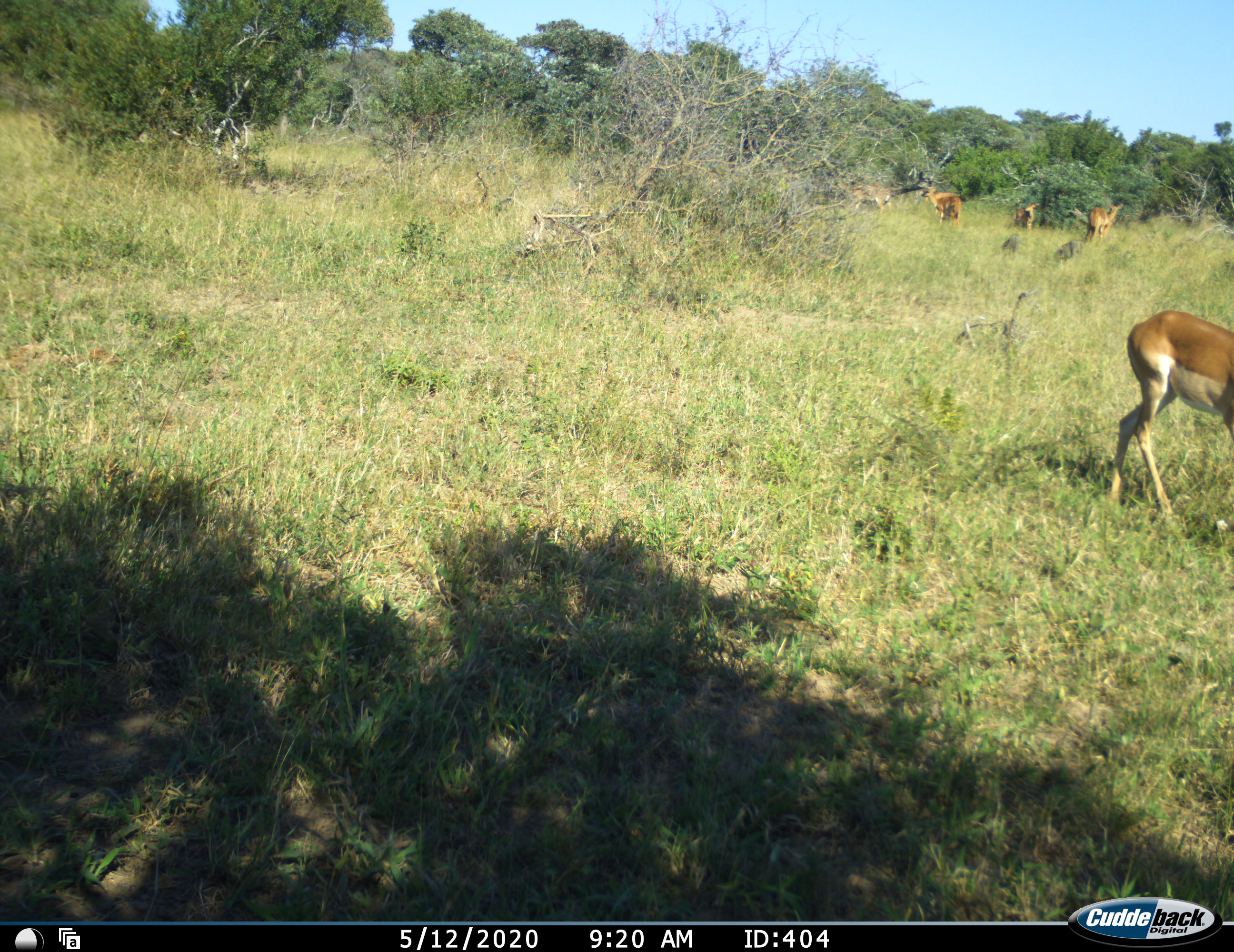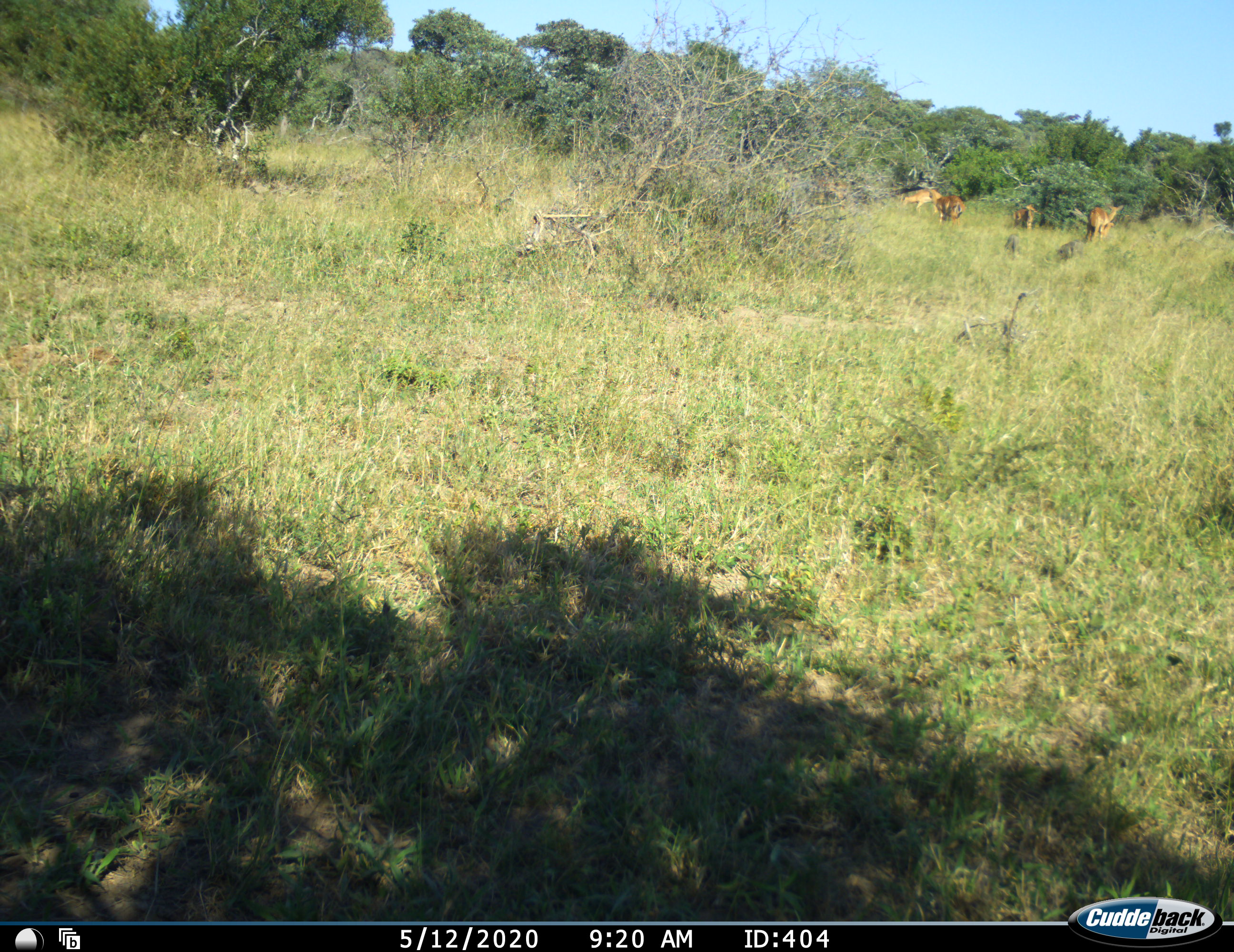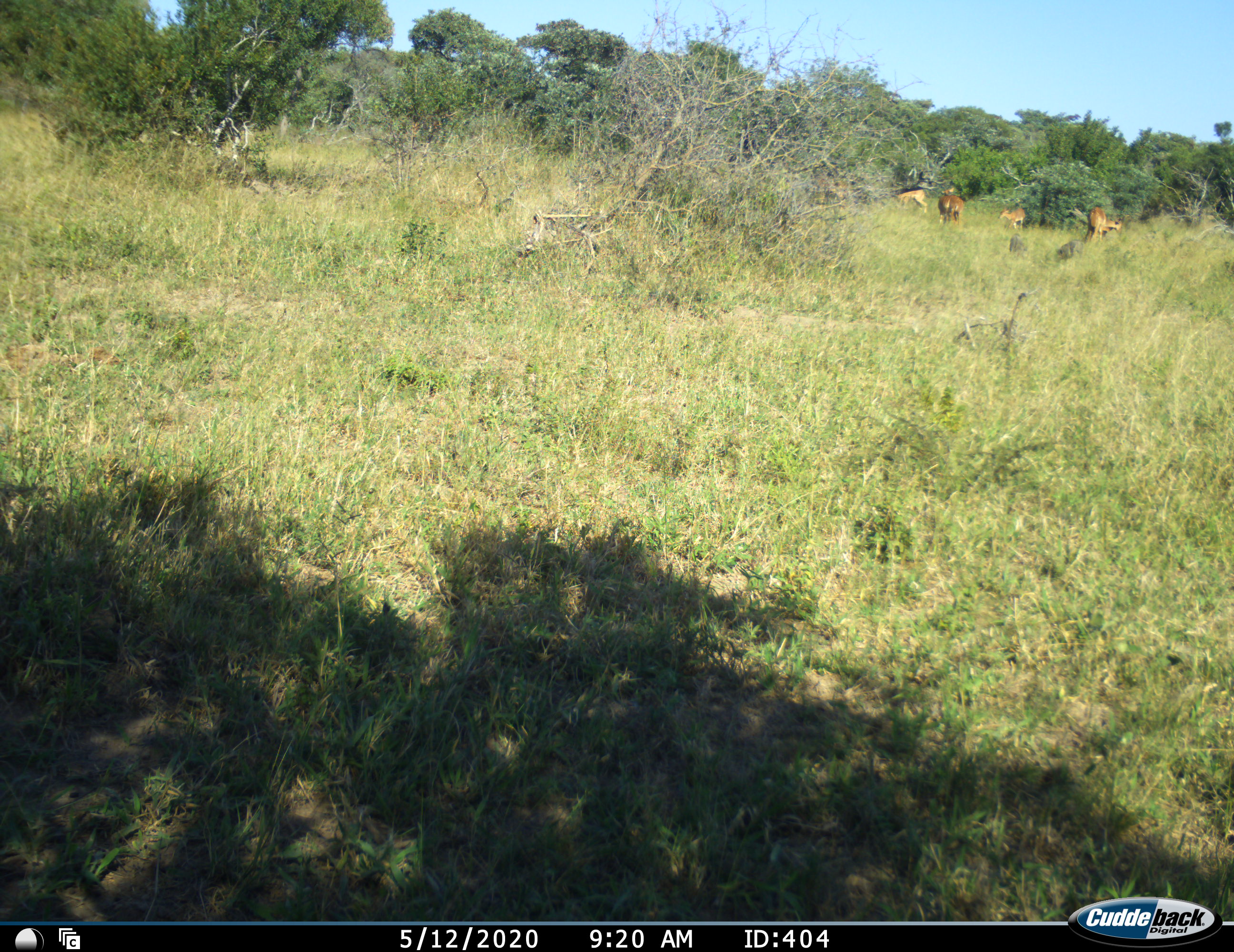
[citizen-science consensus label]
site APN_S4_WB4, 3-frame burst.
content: unidentified animal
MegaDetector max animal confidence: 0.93